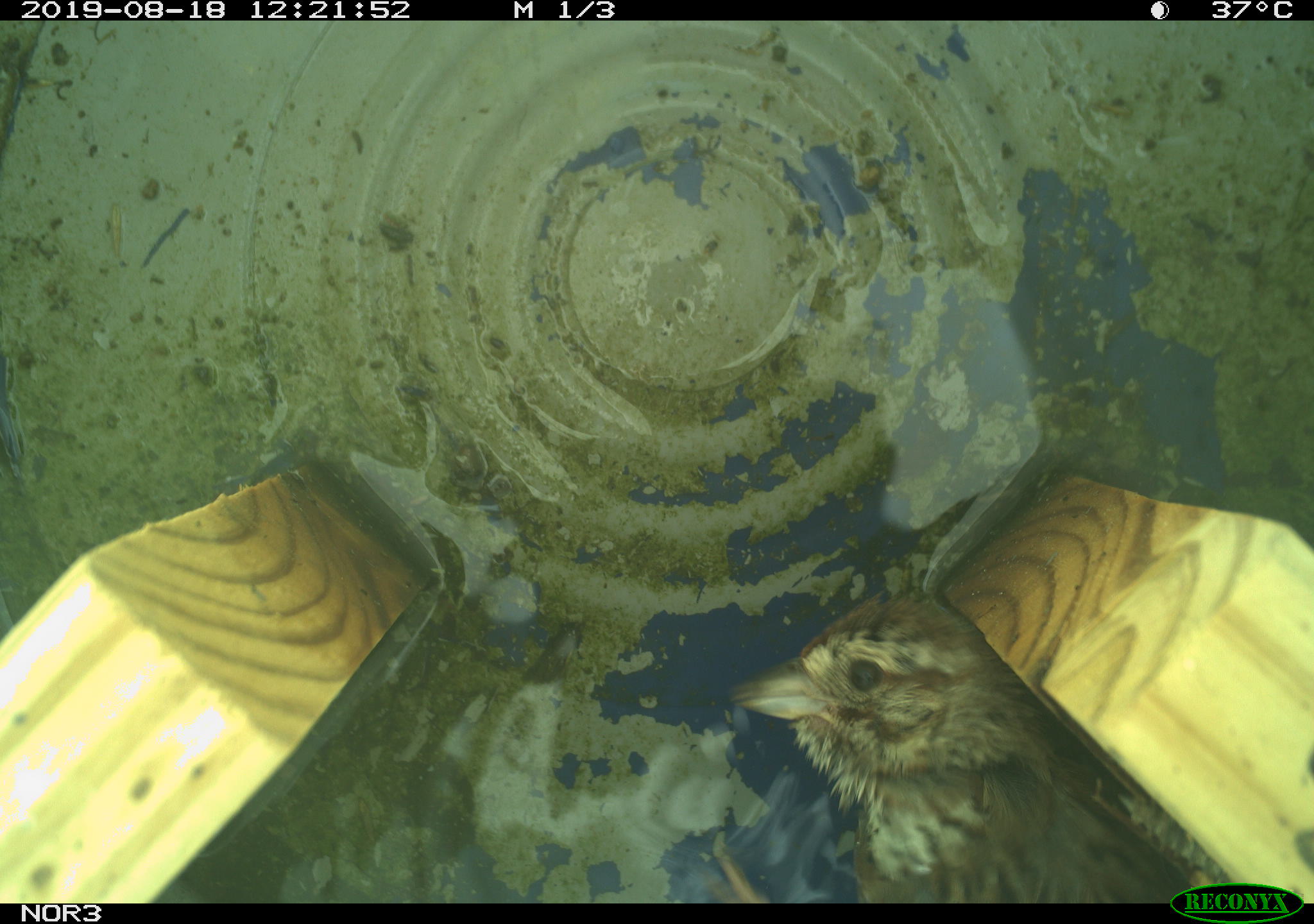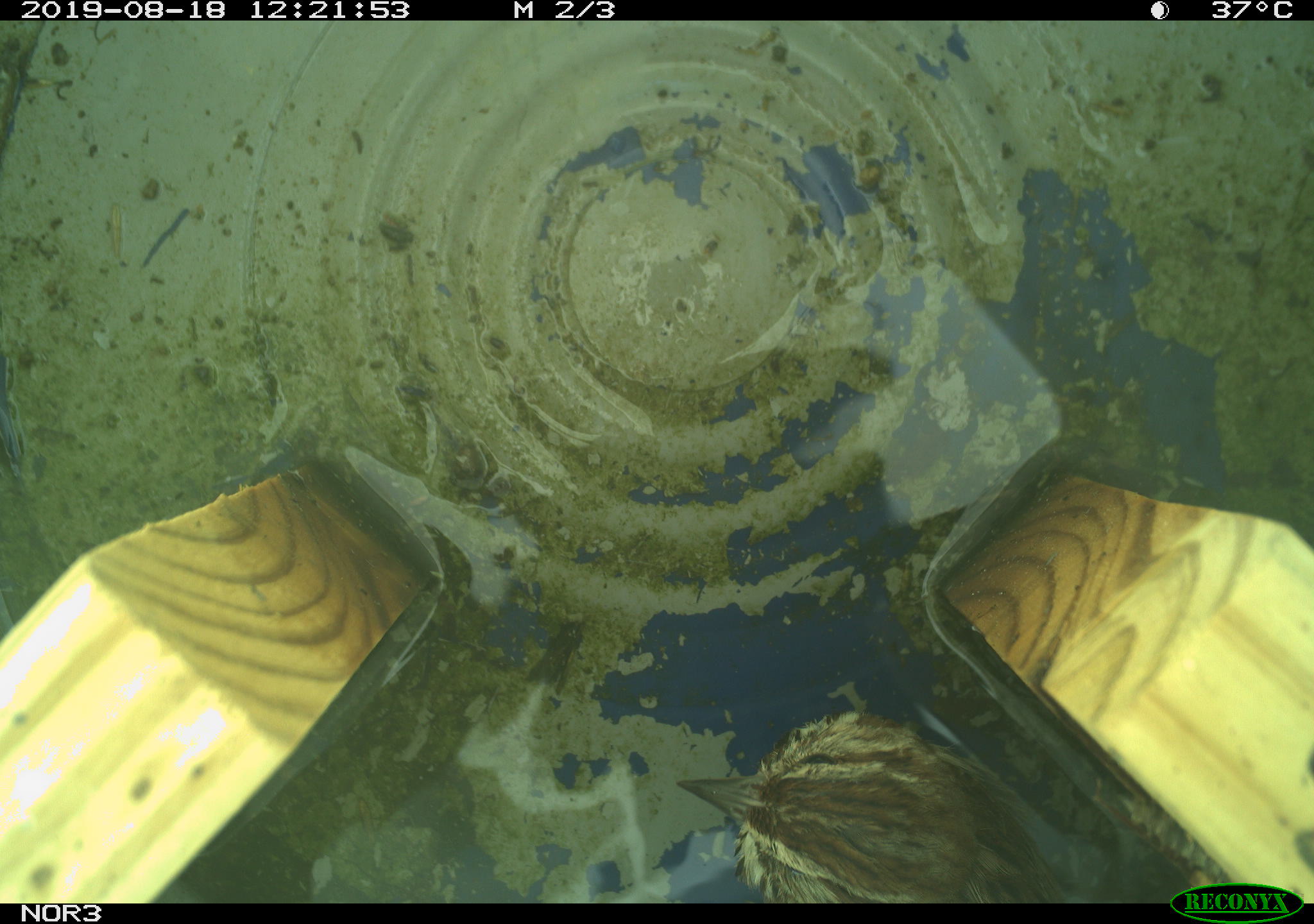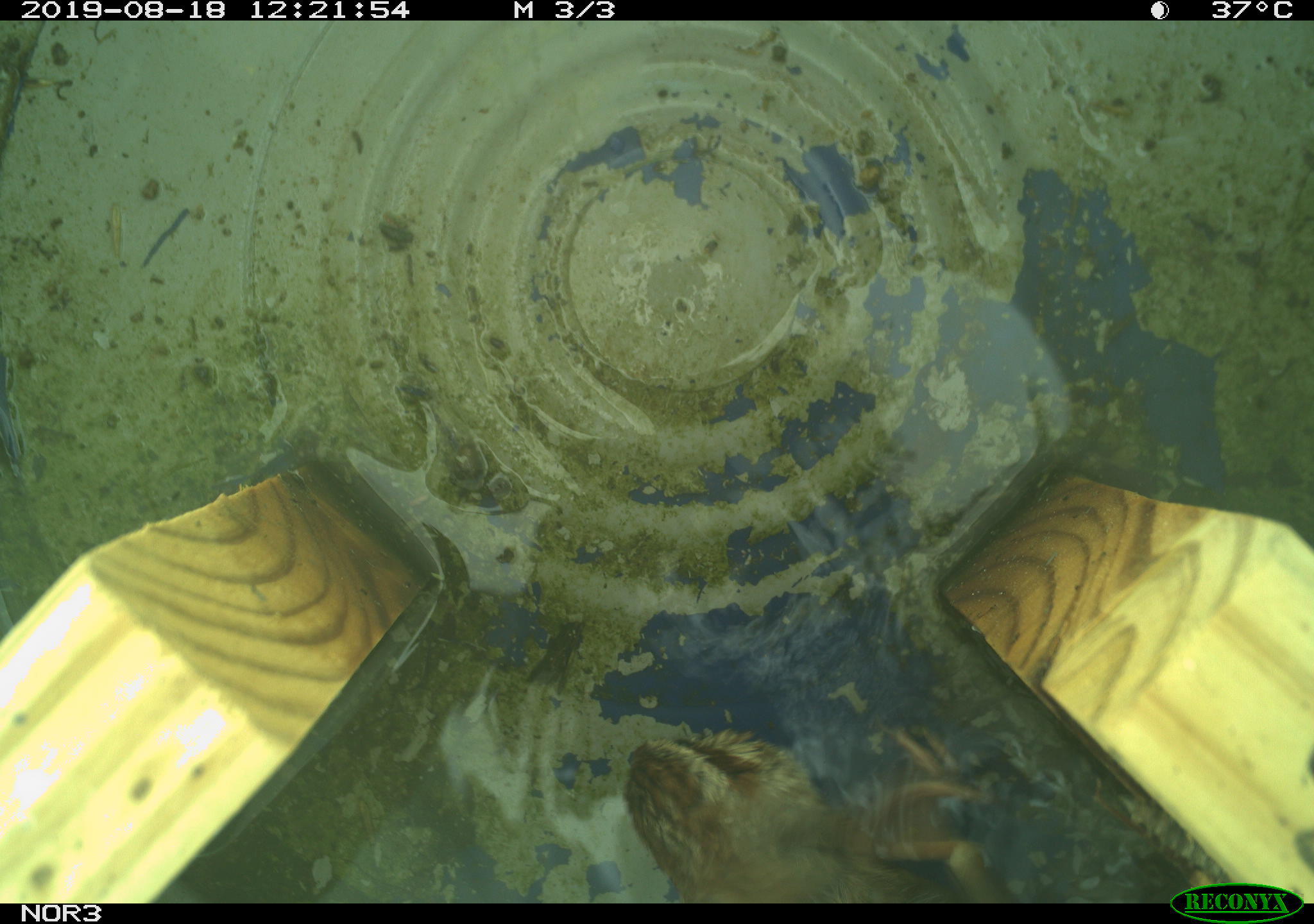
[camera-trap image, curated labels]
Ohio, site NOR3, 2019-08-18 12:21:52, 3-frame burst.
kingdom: Animalia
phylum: Chordata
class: Aves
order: Passeriformes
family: Passerellidae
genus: Melospiza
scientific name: Melospiza melodia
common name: song sparrow